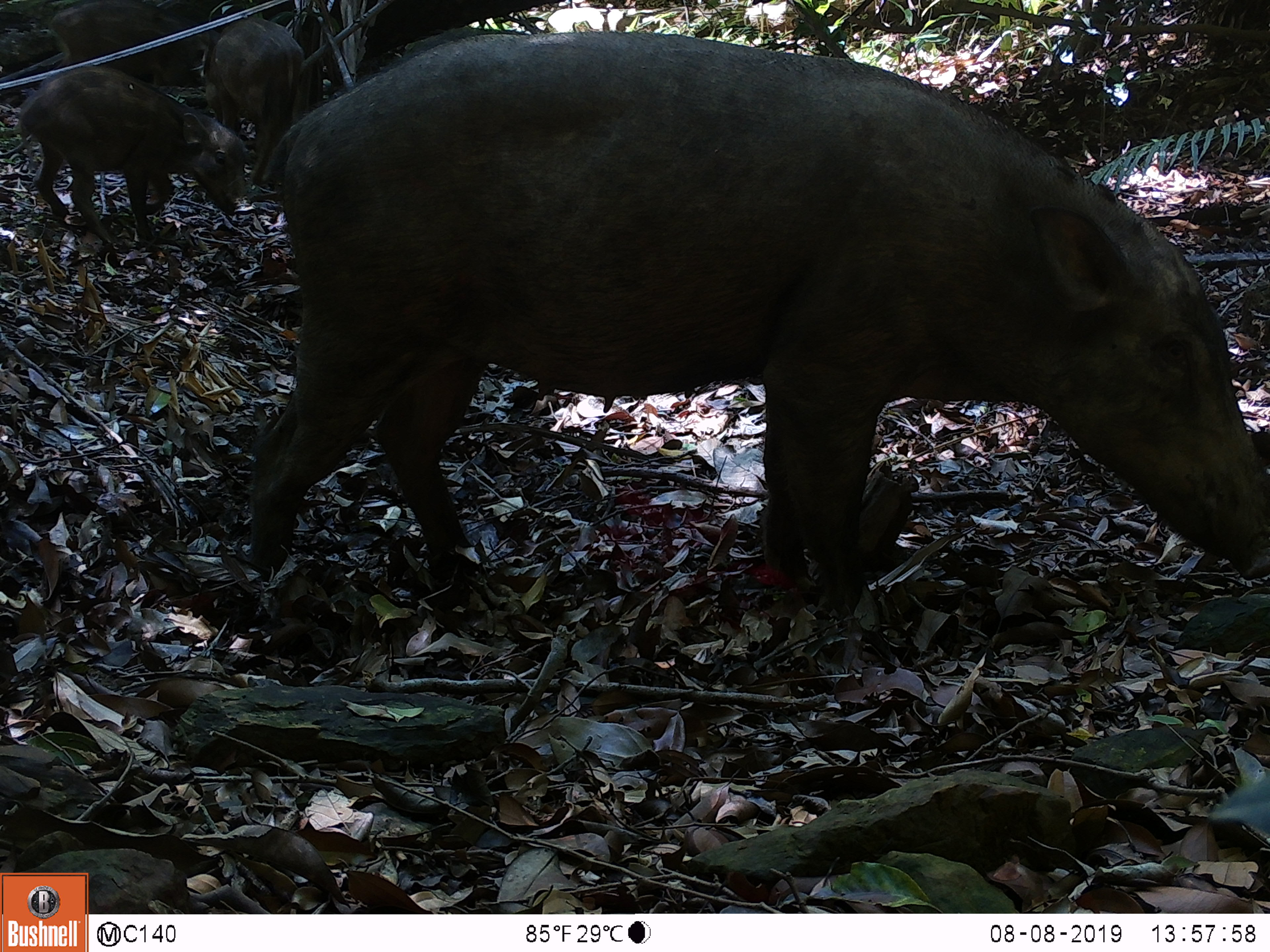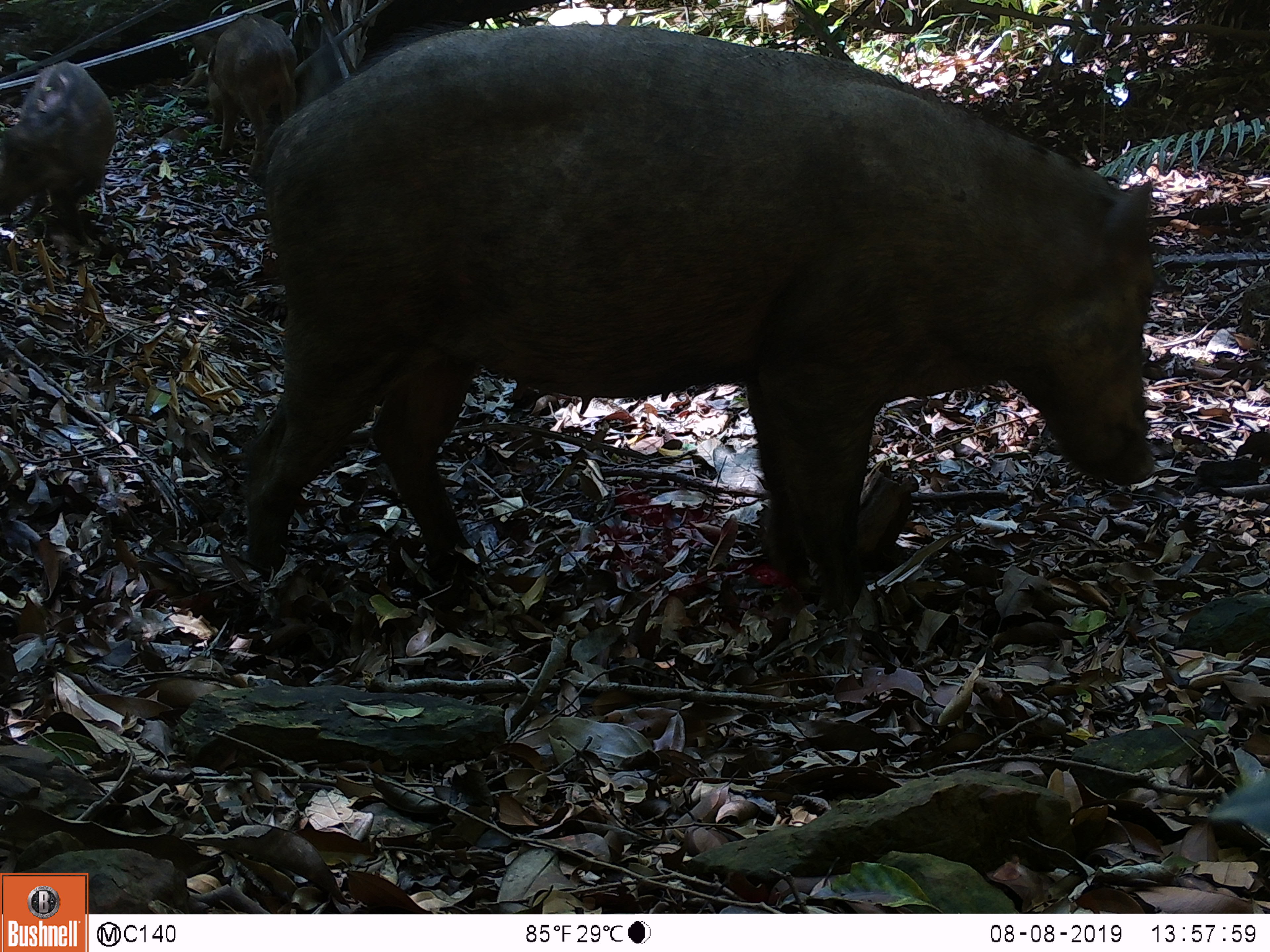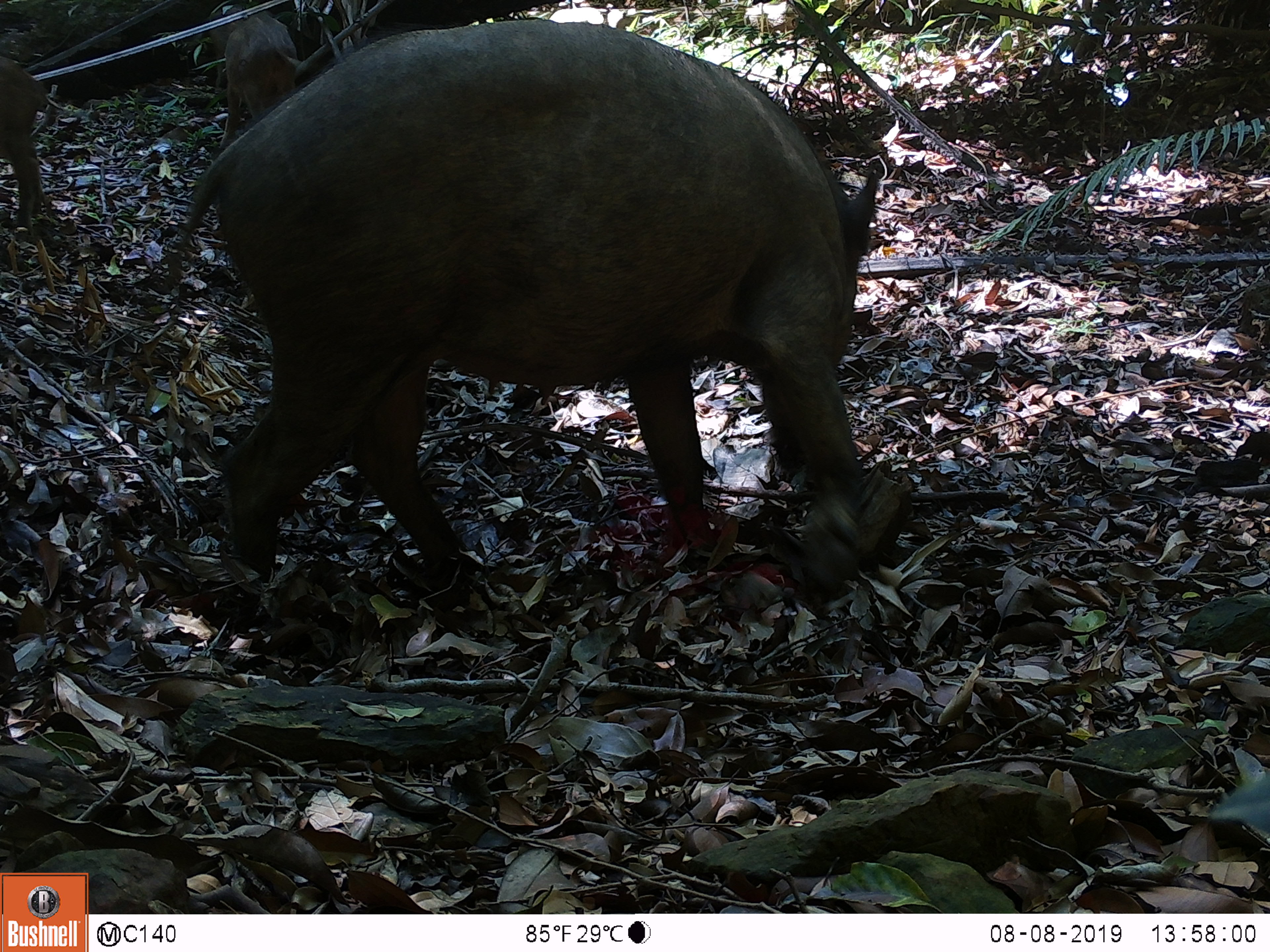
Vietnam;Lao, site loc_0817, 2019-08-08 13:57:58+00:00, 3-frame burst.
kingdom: Animalia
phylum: Chordata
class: Mammalia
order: Artiodactyla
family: Suidae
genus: Sus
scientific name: Sus scrofa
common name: eurasian wild pig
Eurasian wild pig (Sus scrofa). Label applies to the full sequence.